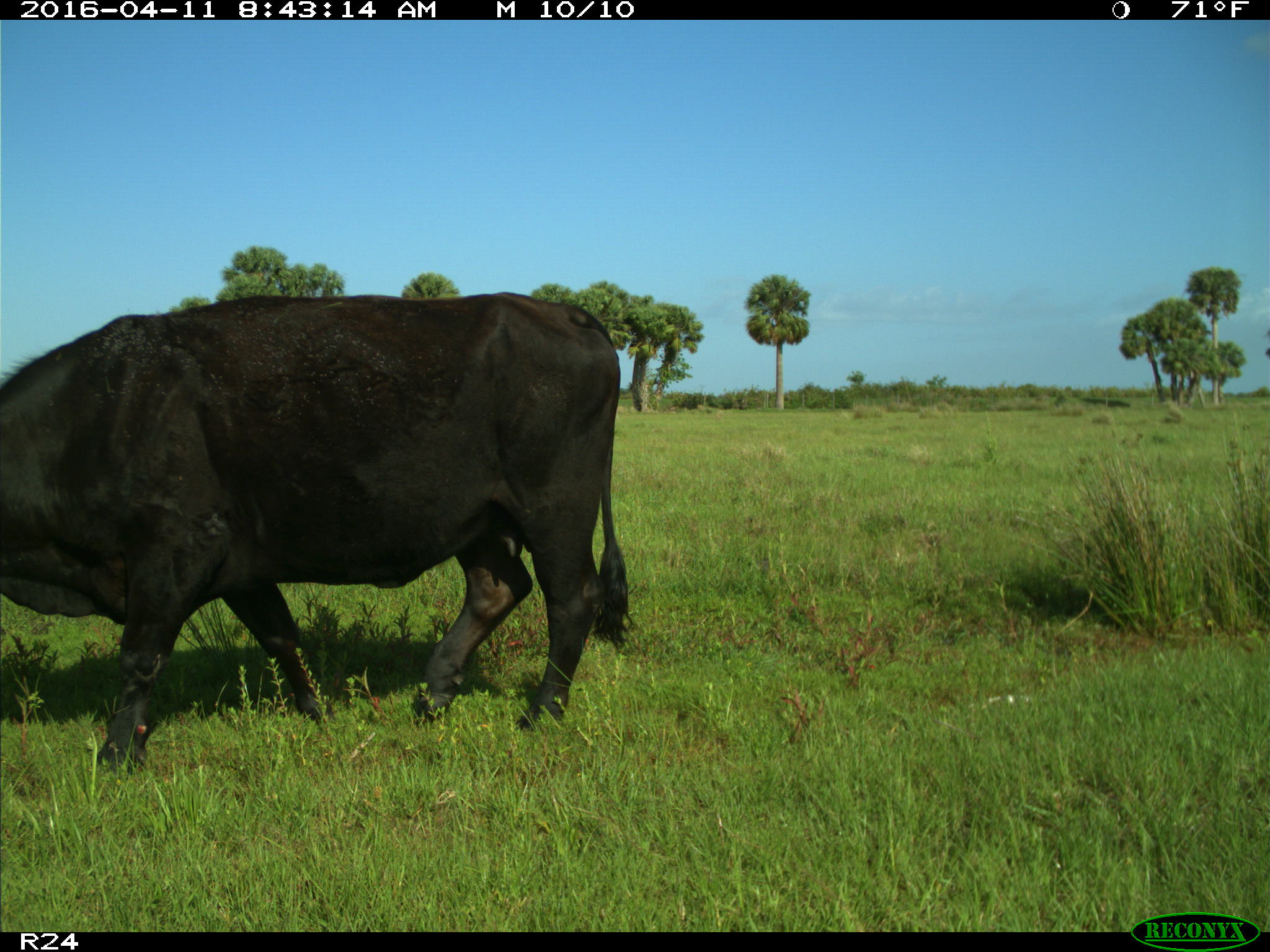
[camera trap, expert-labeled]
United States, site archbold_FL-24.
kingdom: Animalia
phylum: Chordata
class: Mammalia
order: Artiodactyla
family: Bovidae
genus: Bos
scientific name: Bos taurus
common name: domestic cow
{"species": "Bos taurus (domestic cow)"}